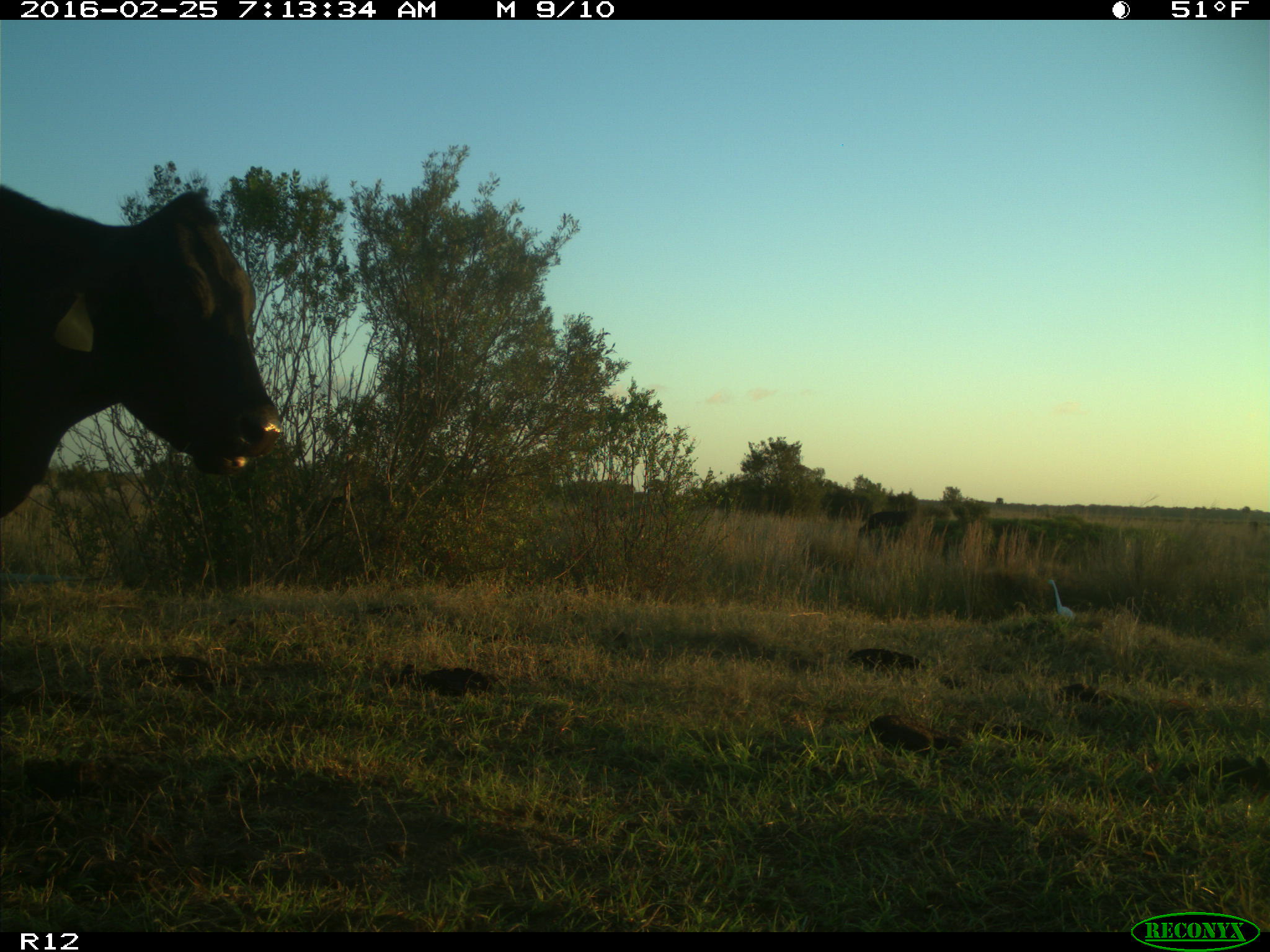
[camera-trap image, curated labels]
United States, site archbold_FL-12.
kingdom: Animalia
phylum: Chordata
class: Mammalia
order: Artiodactyla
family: Bovidae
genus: Bos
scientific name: Bos taurus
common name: domestic cow